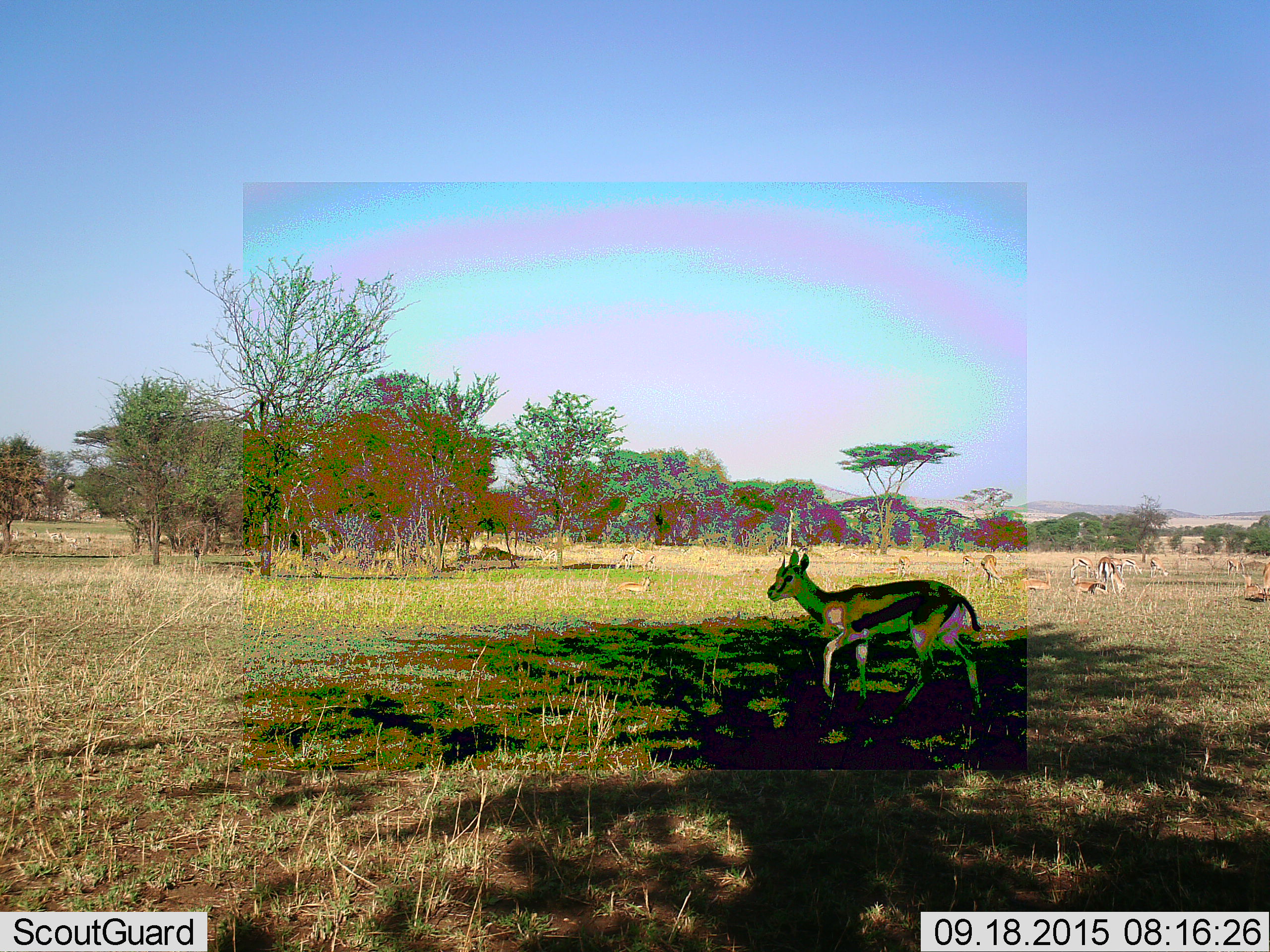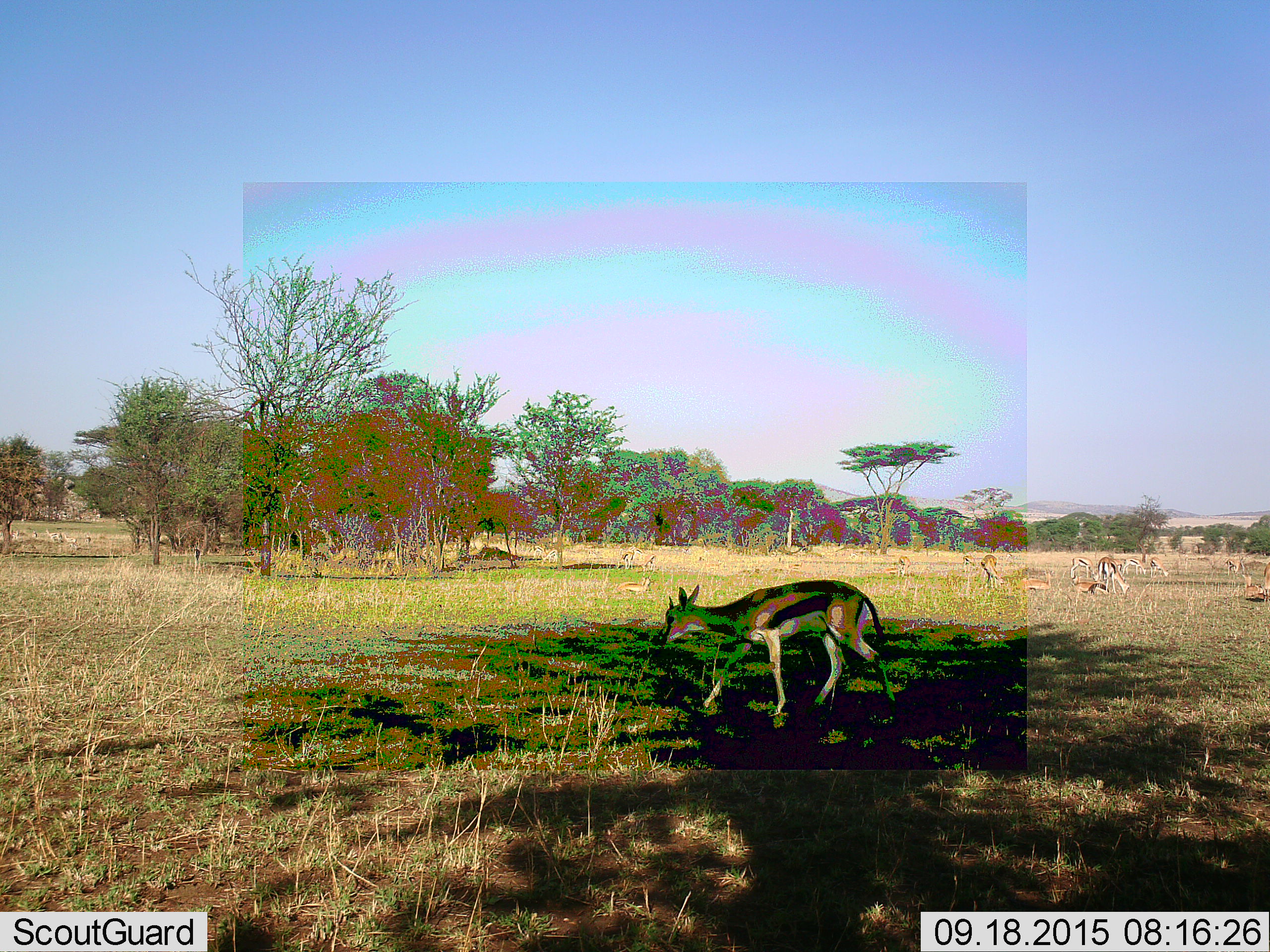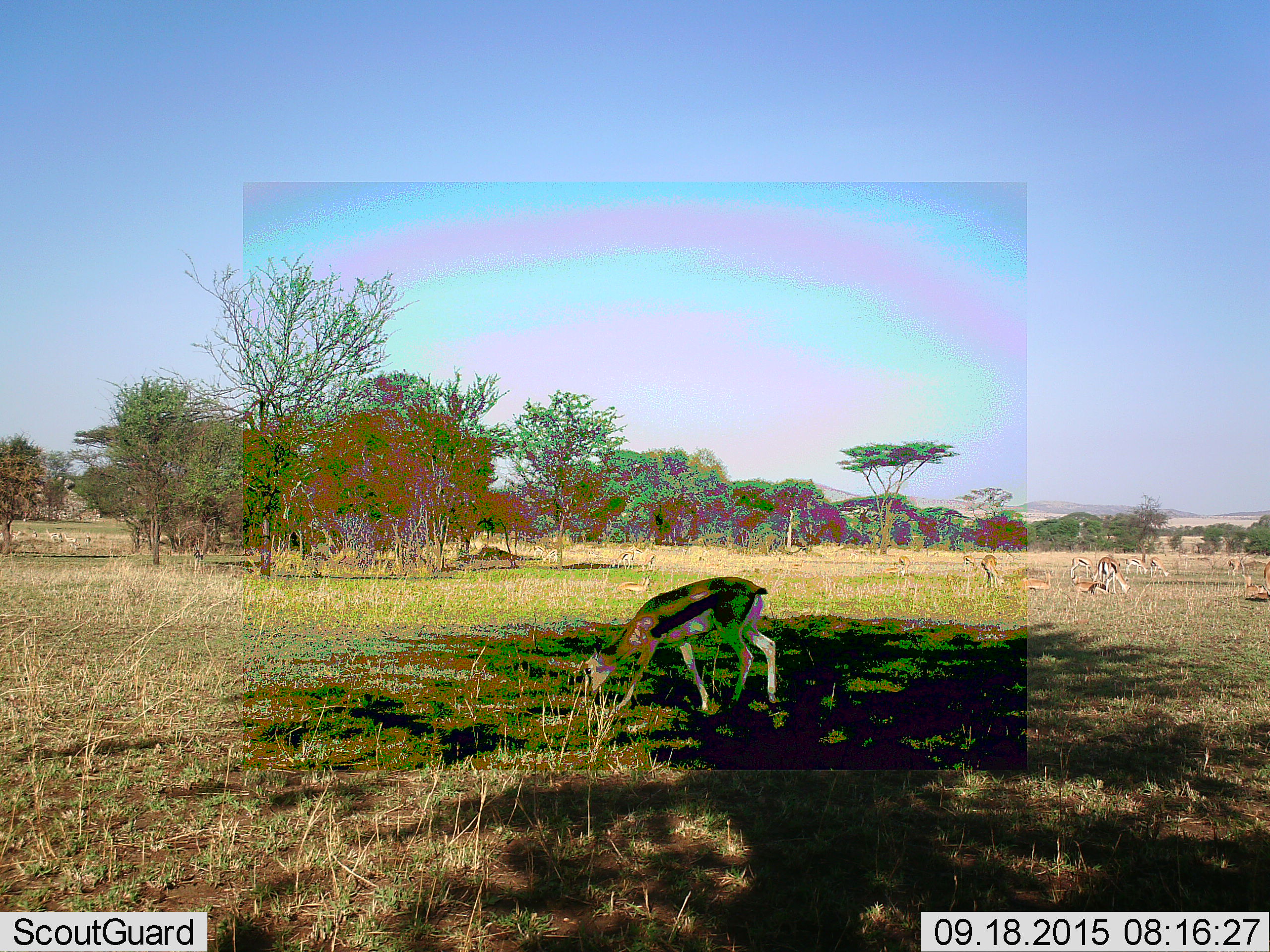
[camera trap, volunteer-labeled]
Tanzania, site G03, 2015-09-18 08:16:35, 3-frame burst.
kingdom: Animalia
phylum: Chordata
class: Mammalia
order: Artiodactyla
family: Bovidae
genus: Eudorcas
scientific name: Eudorcas thomsonii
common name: thomson's gazelle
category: gazellethomsons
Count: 11-50.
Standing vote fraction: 73%.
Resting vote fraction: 80%.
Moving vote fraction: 73%.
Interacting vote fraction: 7%.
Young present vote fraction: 7%.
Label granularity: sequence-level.